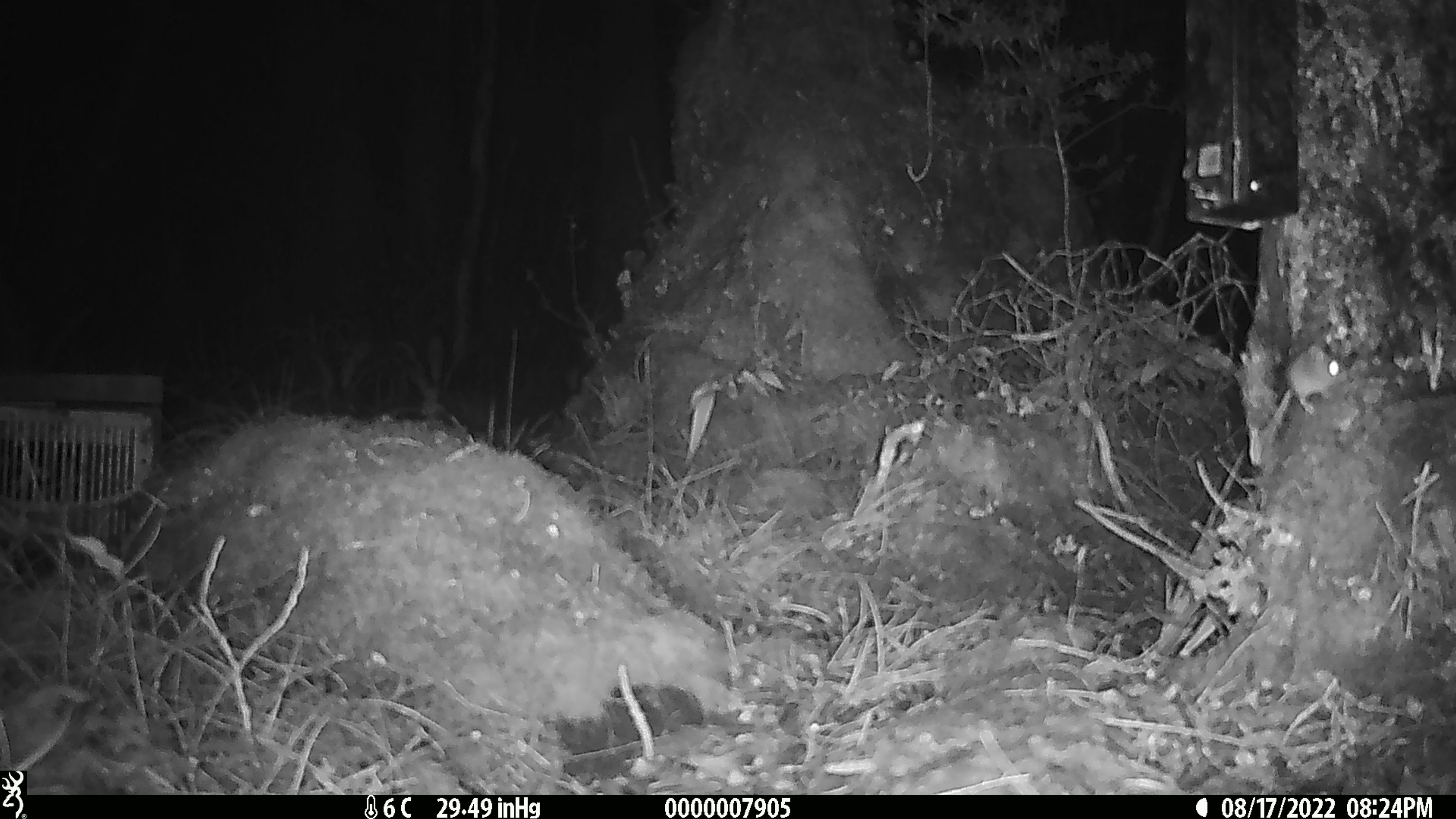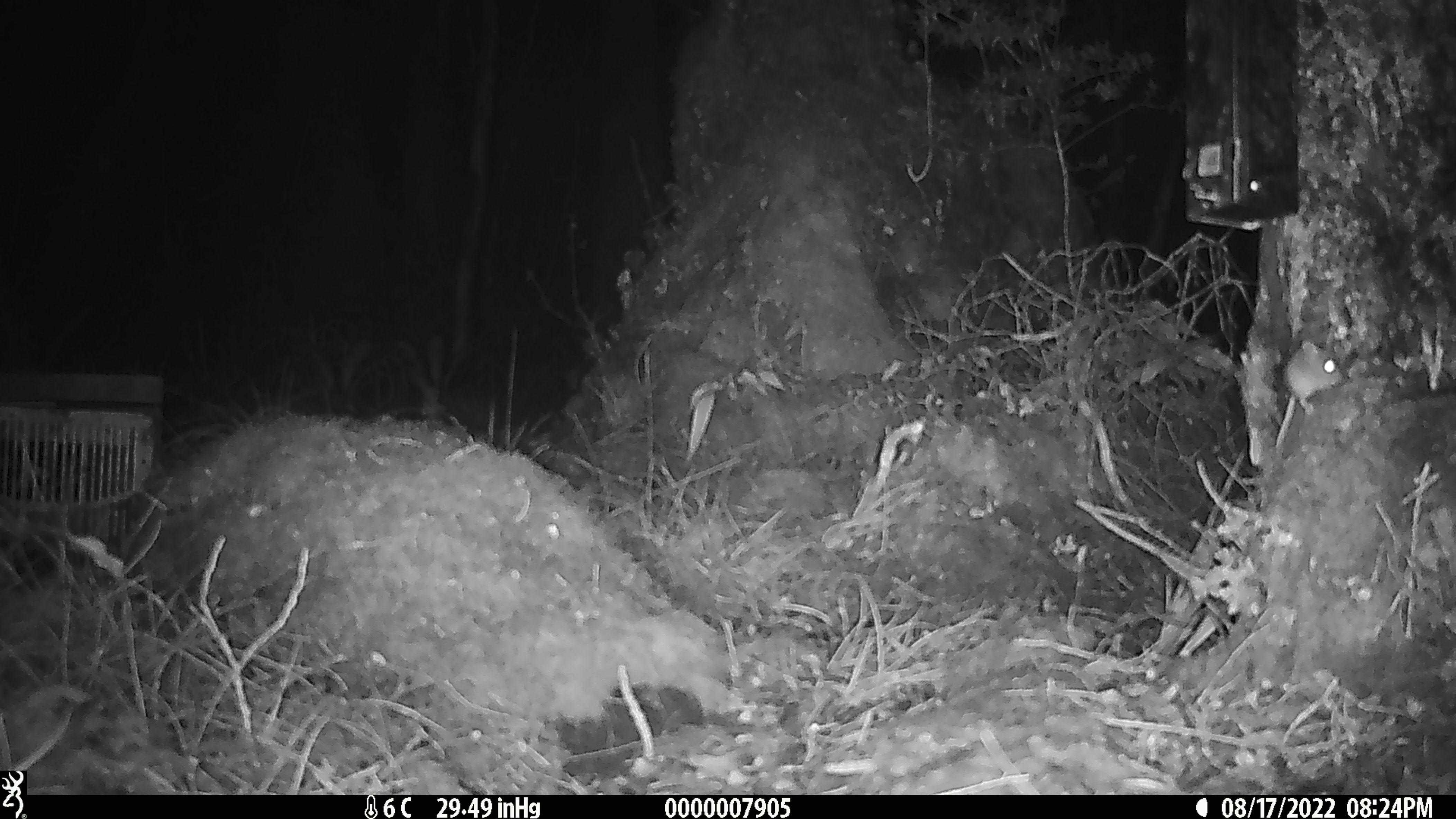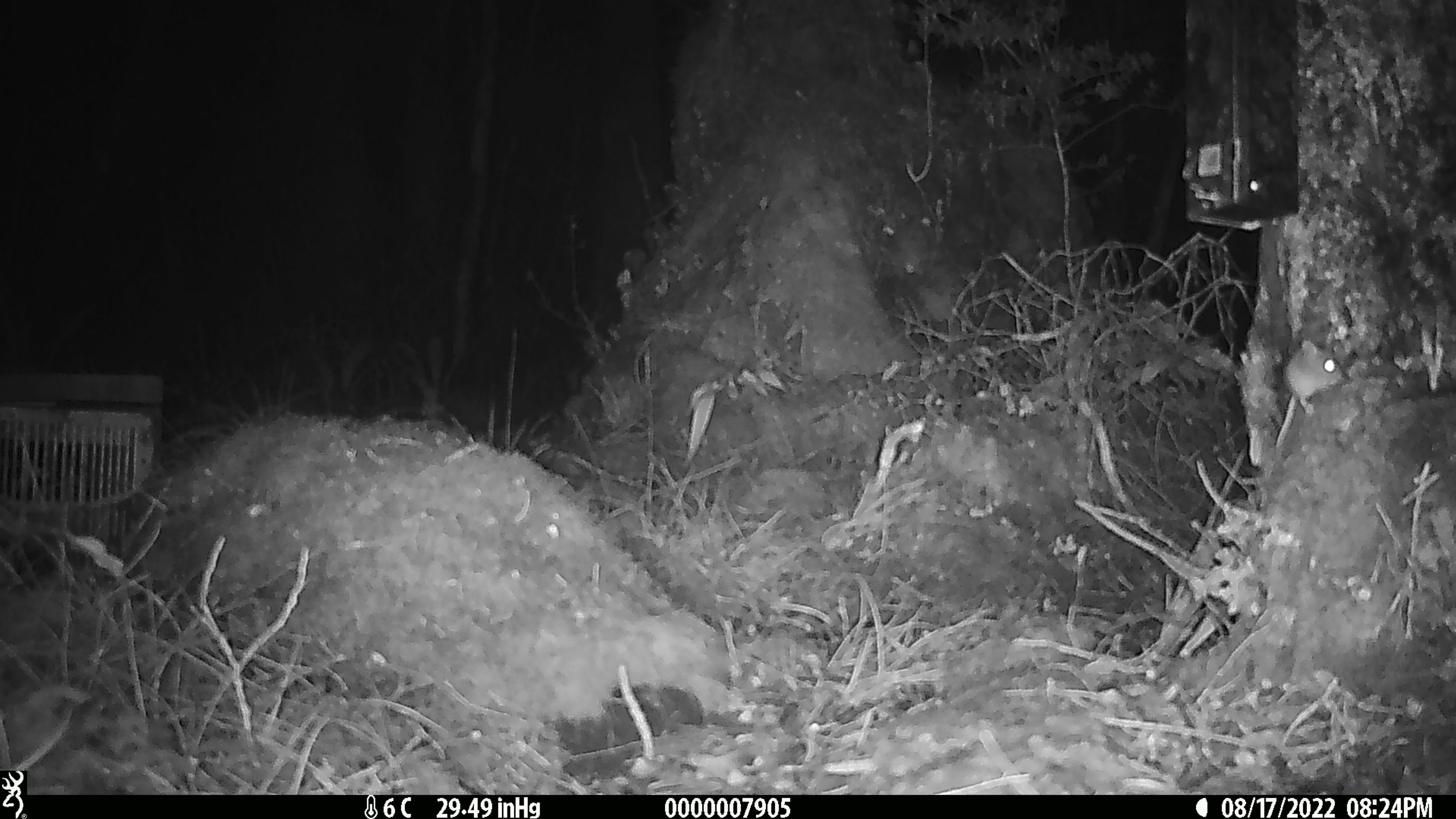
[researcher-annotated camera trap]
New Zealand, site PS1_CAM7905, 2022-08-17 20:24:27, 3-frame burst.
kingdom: Animalia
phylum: Chordata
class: Mammalia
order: Rodentia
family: Muridae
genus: Mus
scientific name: Mus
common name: mouse